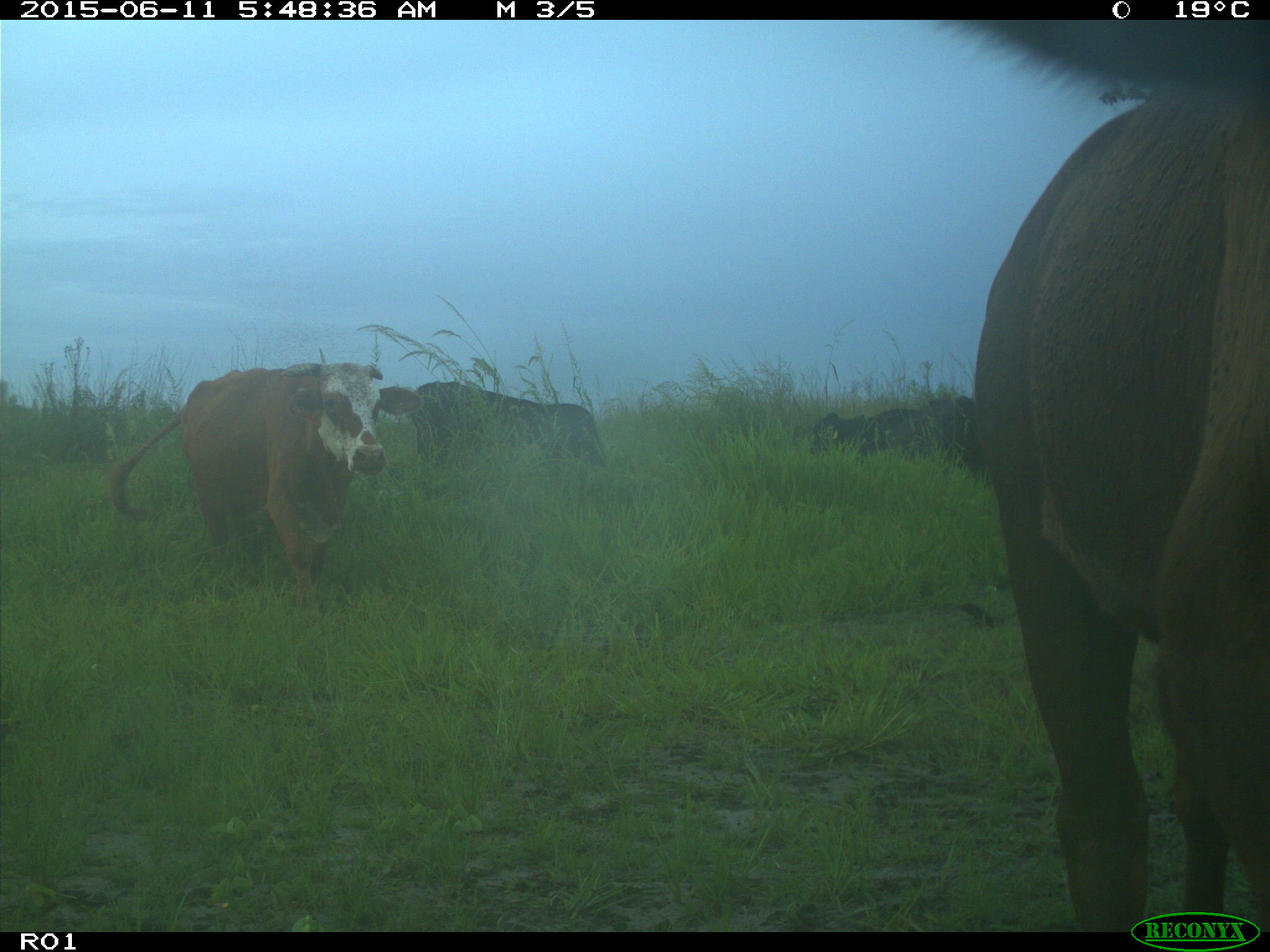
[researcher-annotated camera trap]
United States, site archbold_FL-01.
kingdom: Animalia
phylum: Chordata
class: Mammalia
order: Artiodactyla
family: Bovidae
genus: Bos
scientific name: Bos taurus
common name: domestic cow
Bos taurus (domestic cow).